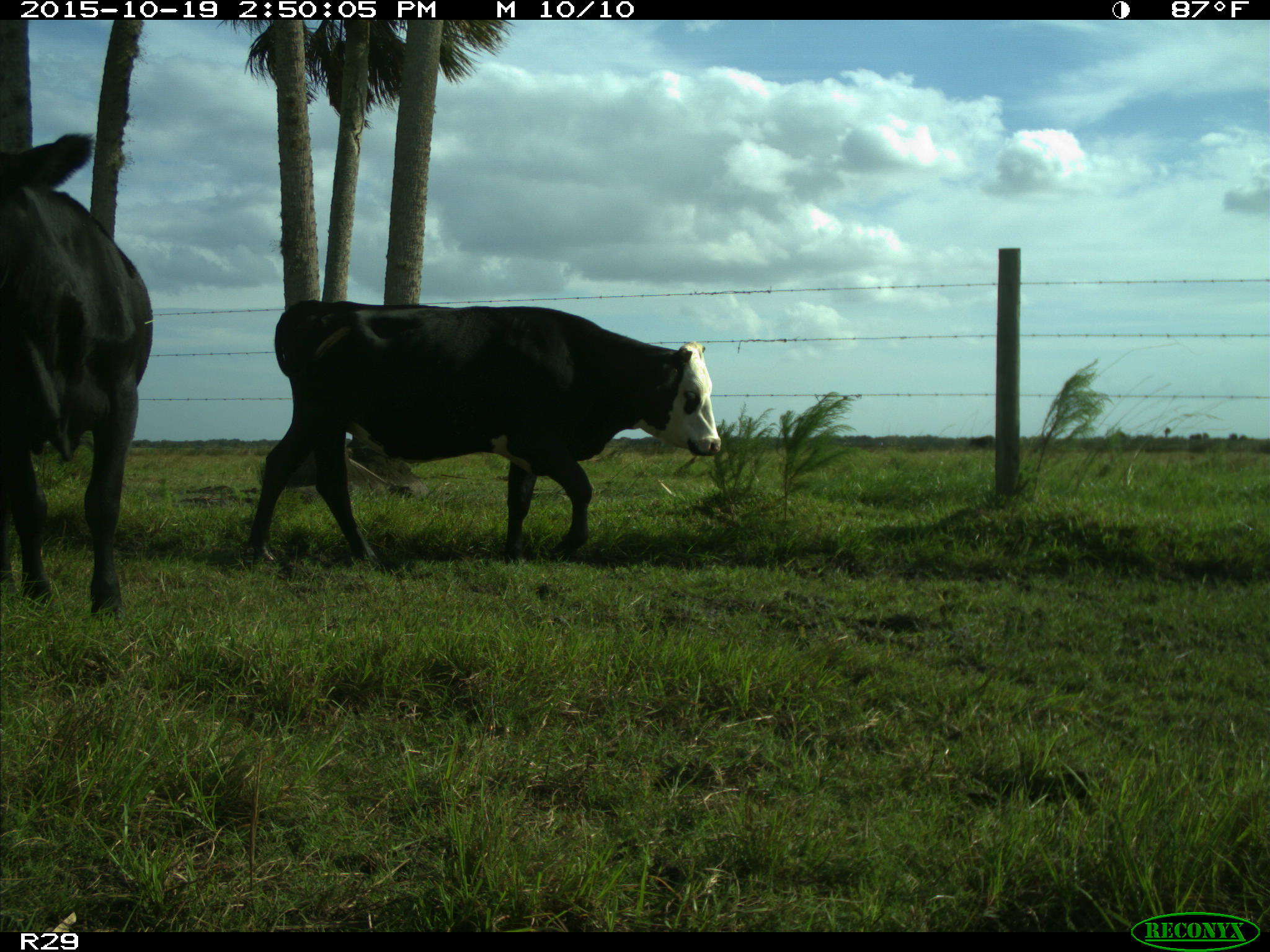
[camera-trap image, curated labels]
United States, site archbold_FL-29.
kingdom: Animalia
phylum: Chordata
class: Mammalia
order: Artiodactyla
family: Bovidae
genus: Bos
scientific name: Bos taurus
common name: domestic cow